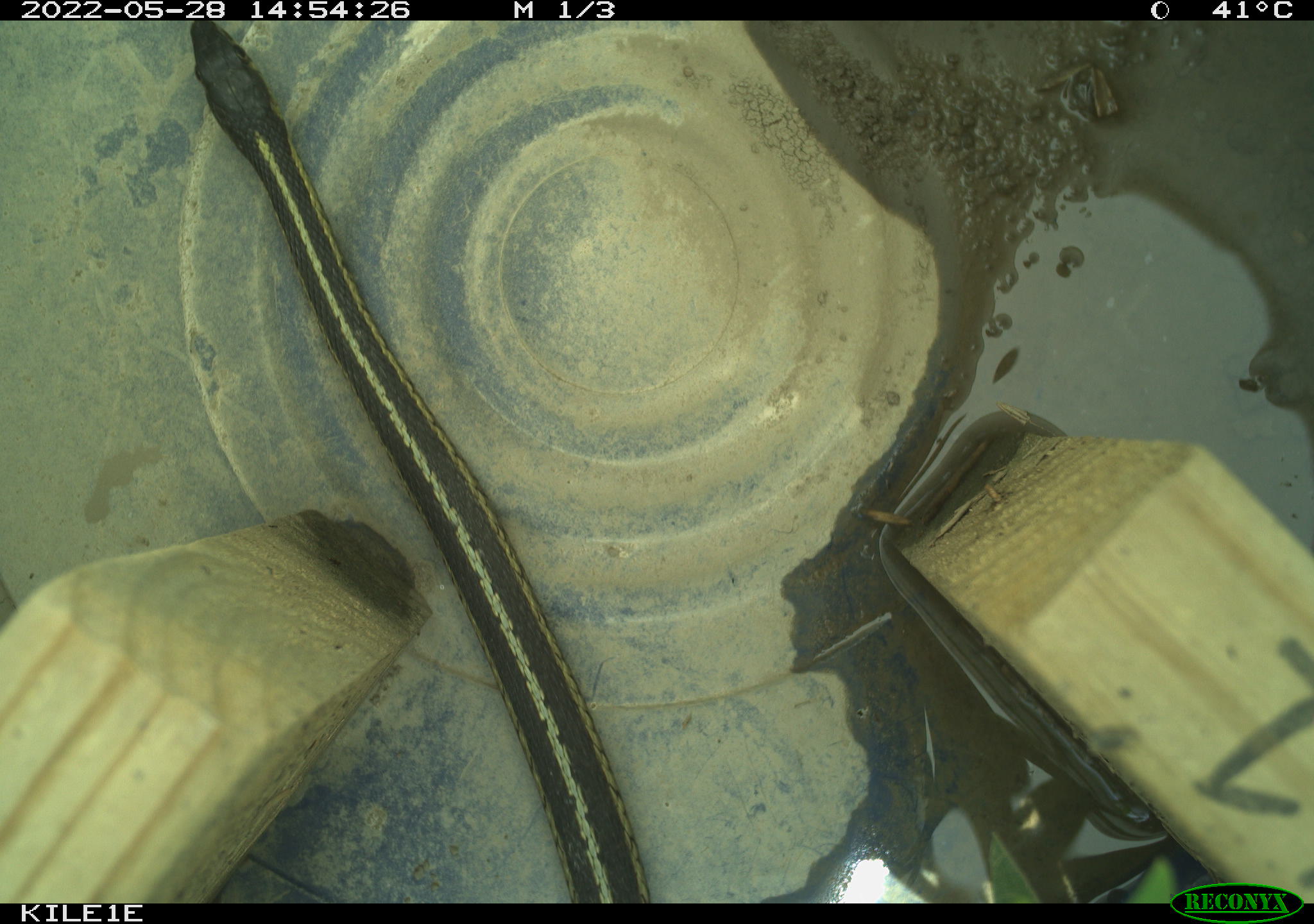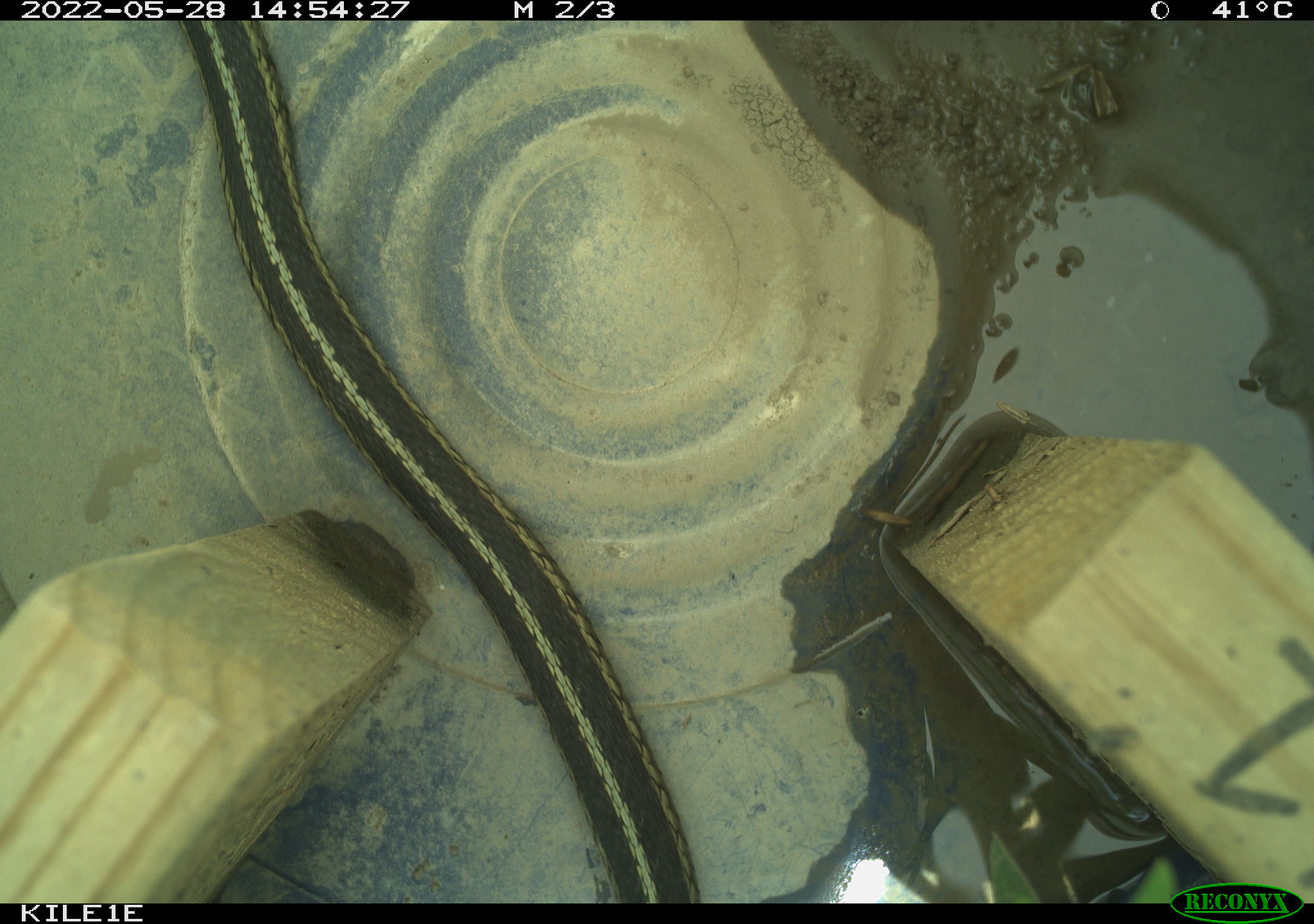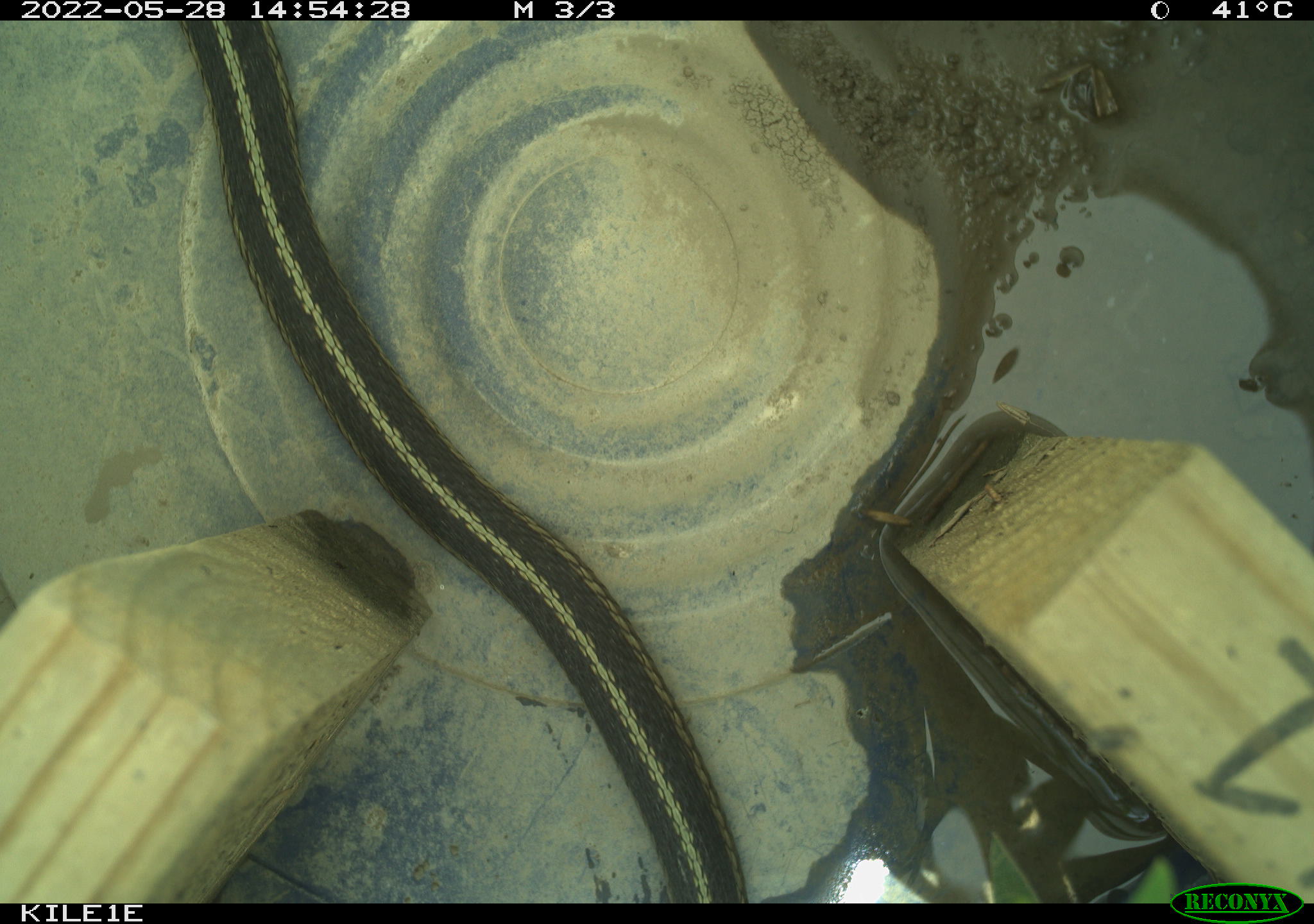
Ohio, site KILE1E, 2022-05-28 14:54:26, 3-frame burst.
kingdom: Animalia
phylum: Chordata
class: Reptilia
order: Squamata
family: Colubridae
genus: Thamnophis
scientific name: Thamnophis sirtalis sirtalis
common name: eastern gartersnake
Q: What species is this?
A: Eastern gartersnake (Thamnophis sirtalis sirtalis).